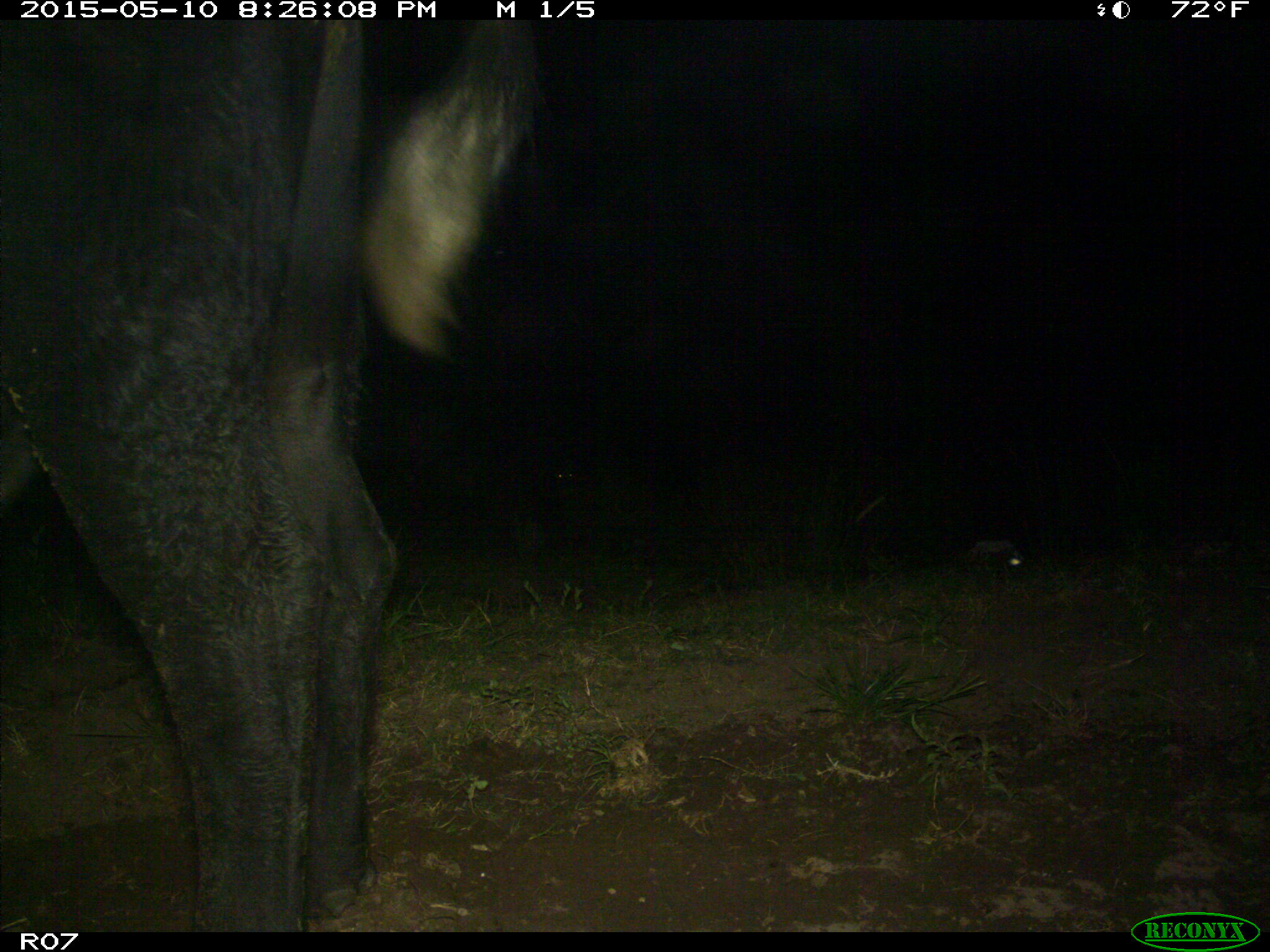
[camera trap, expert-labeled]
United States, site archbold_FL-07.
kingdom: Animalia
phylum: Chordata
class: Mammalia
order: Artiodactyla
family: Bovidae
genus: Bos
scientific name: Bos taurus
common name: domestic cow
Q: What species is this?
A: Bos taurus (domestic cow).